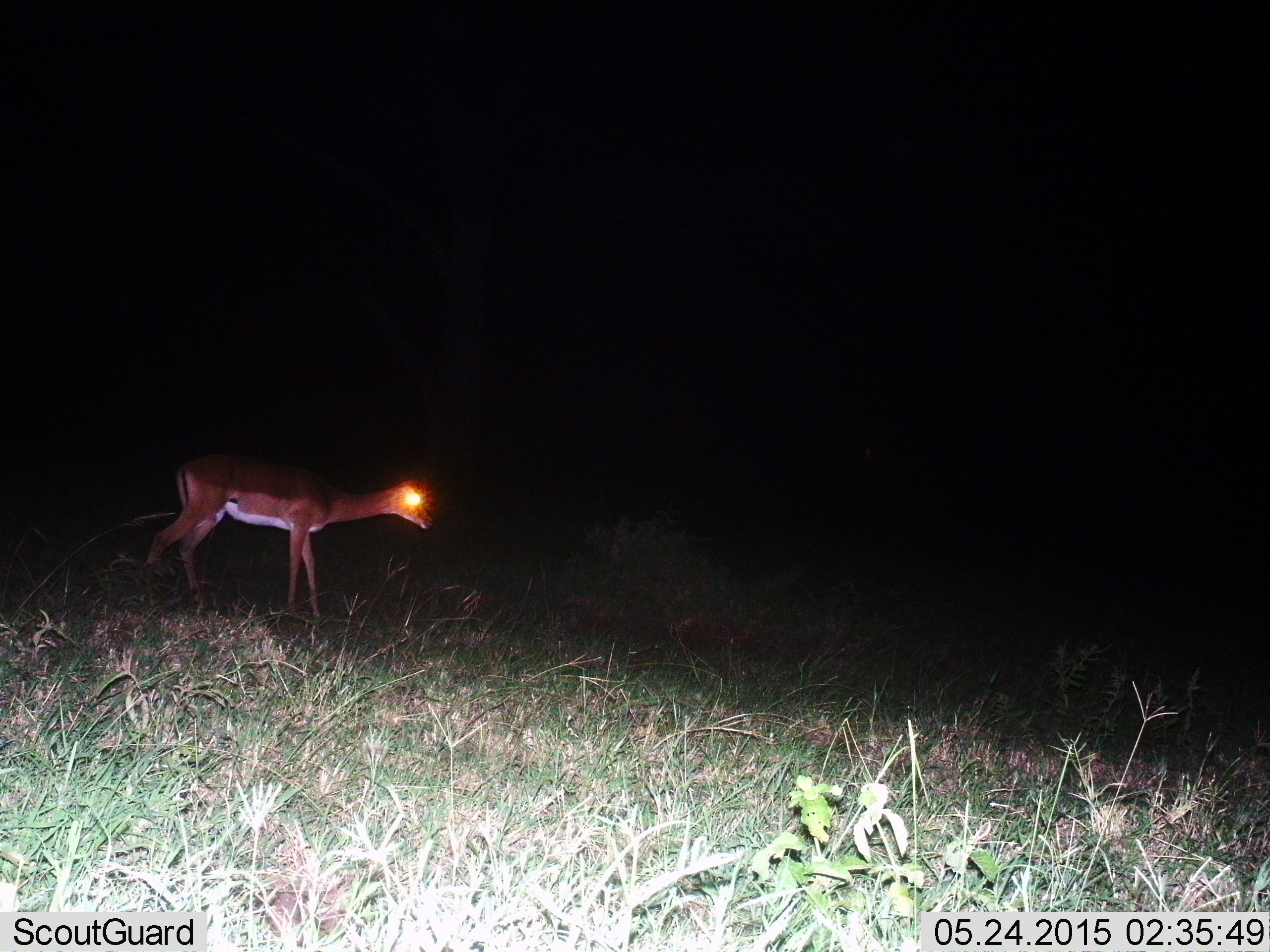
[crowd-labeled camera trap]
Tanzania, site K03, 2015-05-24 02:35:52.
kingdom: Animalia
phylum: Chordata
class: Mammalia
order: Artiodactyla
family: Bovidae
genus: Aepyceros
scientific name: Aepyceros melampus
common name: impala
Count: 1.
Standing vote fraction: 70%.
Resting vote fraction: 0%.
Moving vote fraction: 30%.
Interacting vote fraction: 0%.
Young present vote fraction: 0%.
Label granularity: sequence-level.